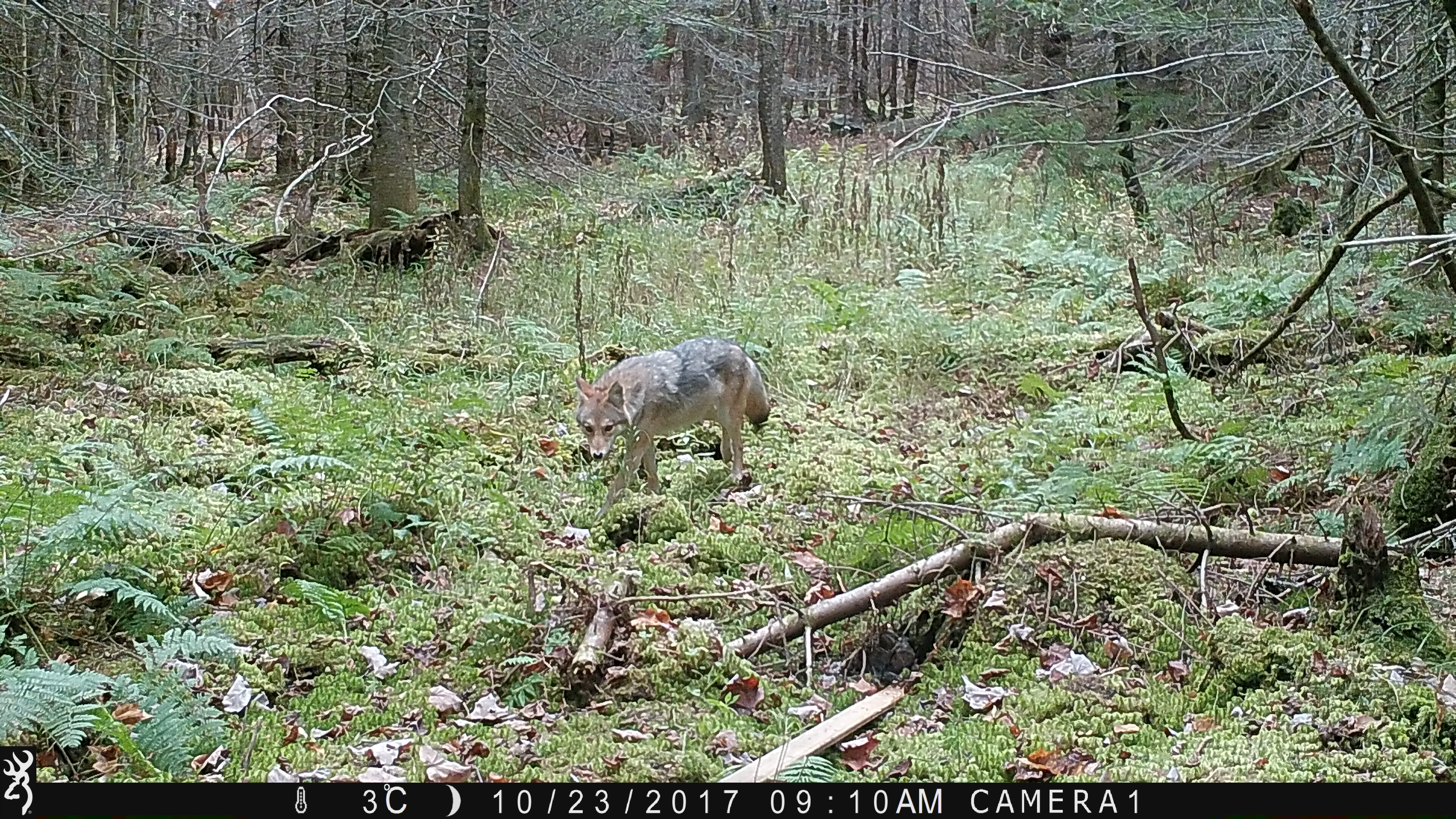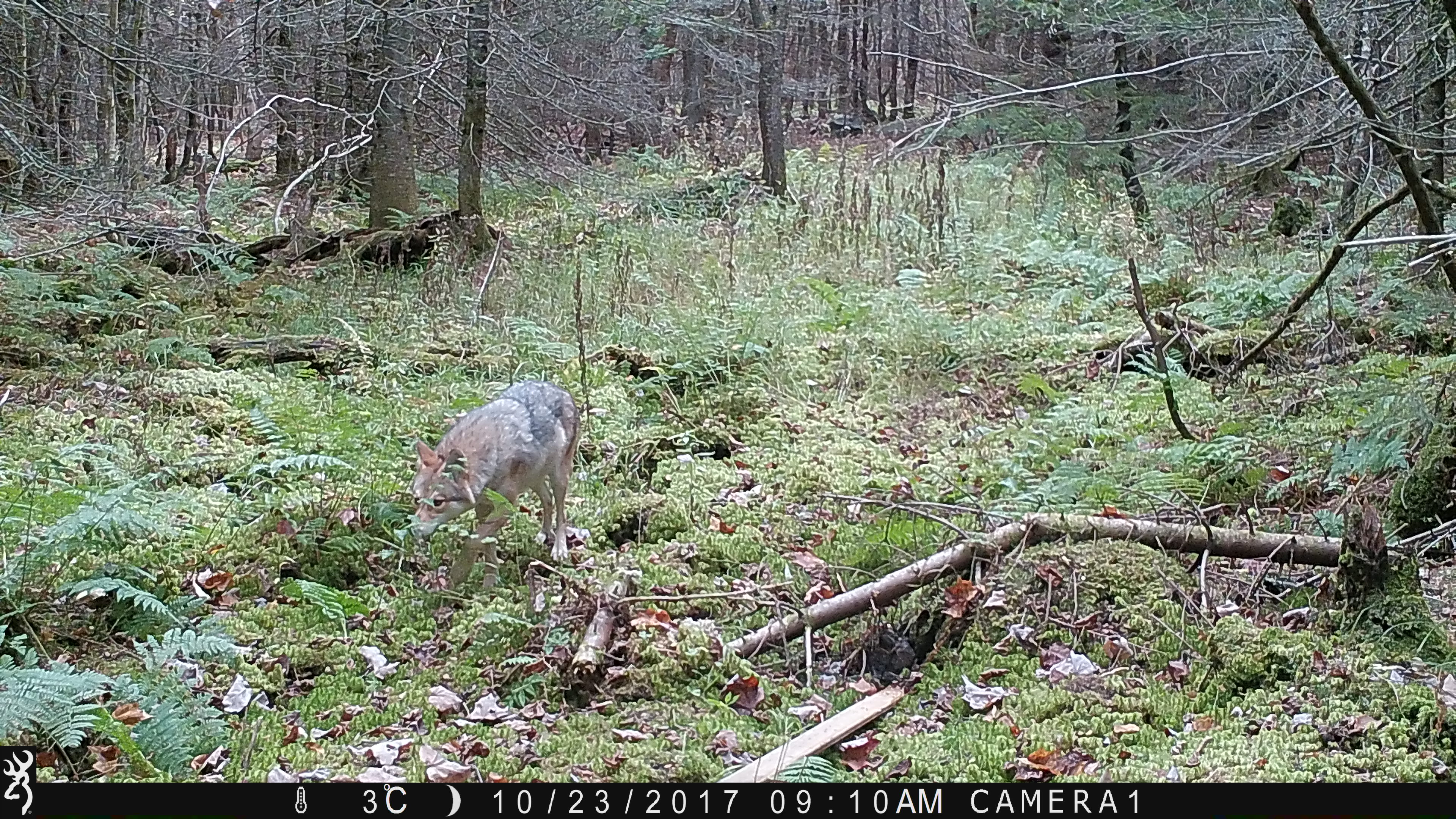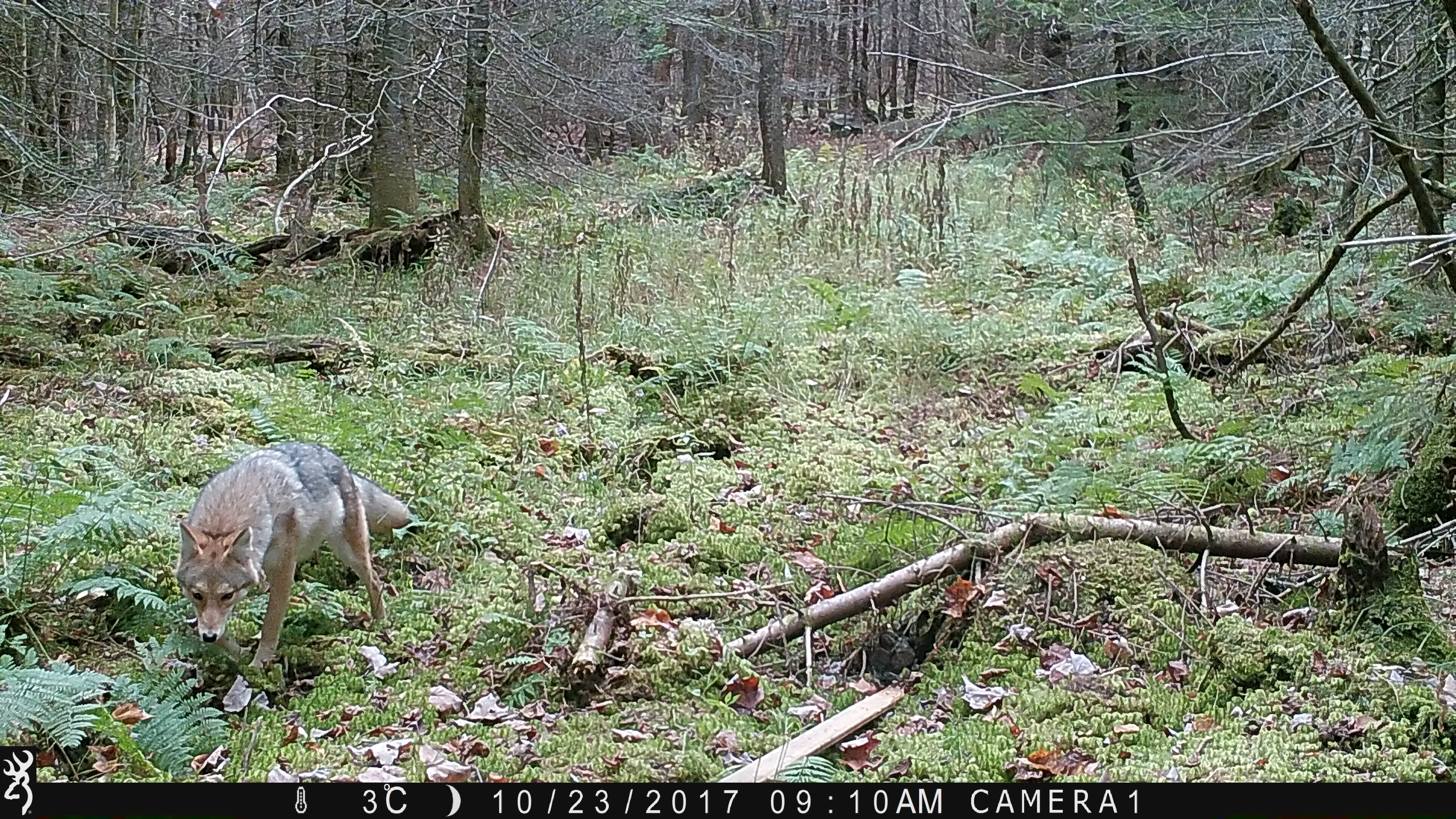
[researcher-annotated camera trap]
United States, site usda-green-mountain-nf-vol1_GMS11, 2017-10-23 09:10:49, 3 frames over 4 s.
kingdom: Animalia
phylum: Chordata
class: Mammalia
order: Carnivora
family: Canidae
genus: Canis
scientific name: Canis latrans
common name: coyote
Coyote (Canis latrans).